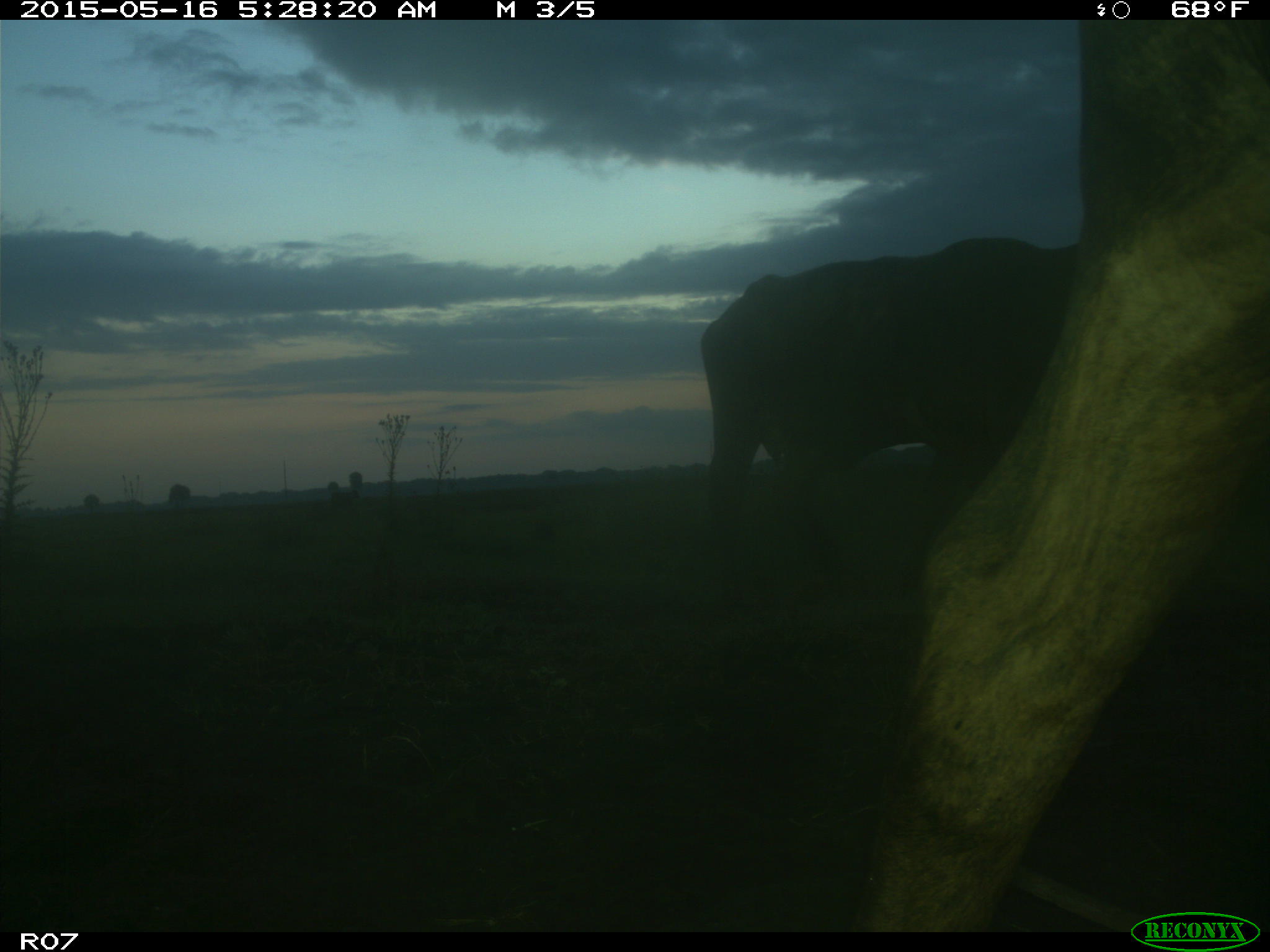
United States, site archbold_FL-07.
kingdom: Animalia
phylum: Chordata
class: Mammalia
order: Artiodactyla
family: Bovidae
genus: Bos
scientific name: Bos taurus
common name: domestic cow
Bos taurus (domestic cow).